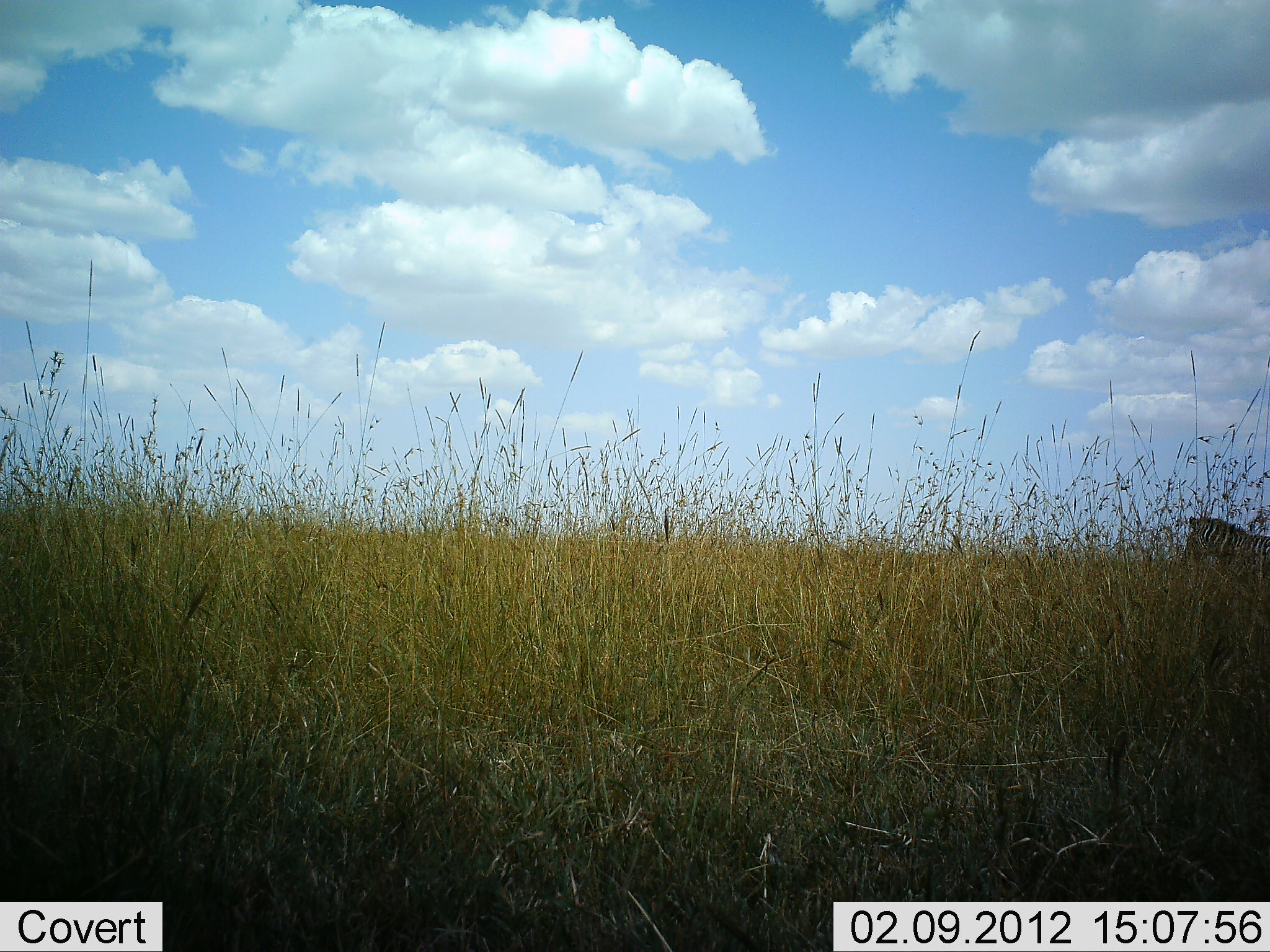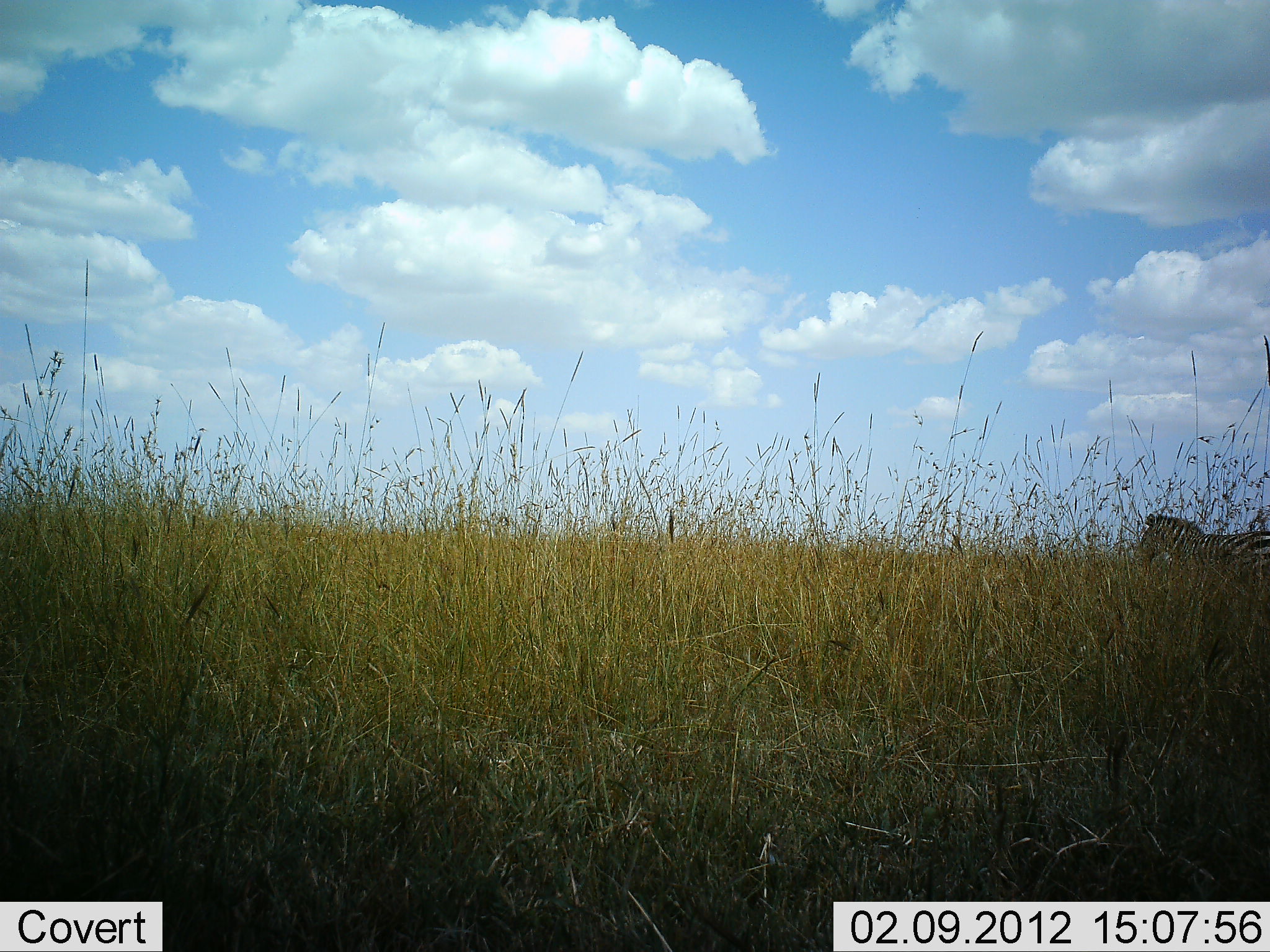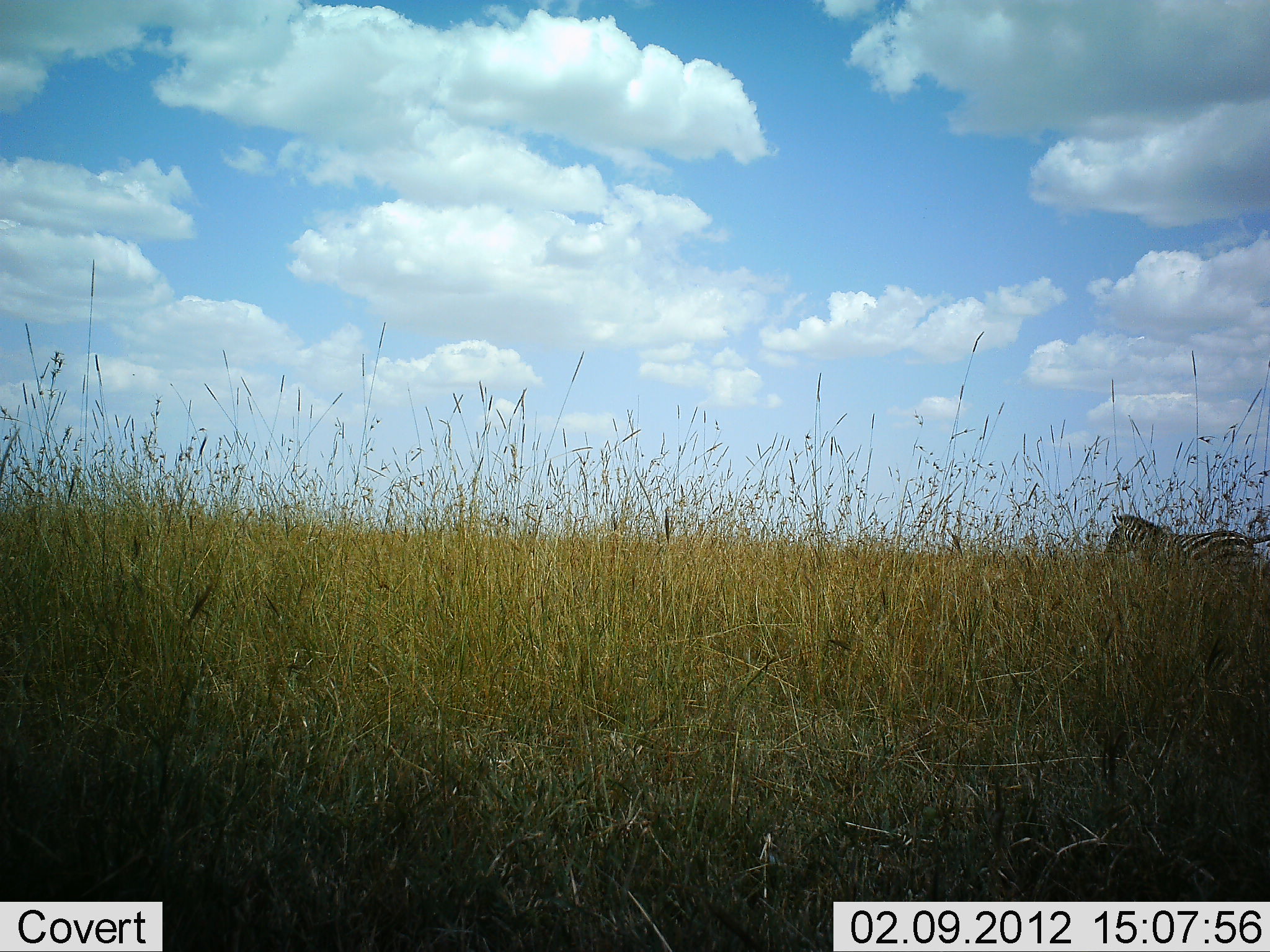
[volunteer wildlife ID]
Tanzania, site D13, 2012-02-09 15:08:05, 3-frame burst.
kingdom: Animalia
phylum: Chordata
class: Mammalia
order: Perissodactyla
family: Equidae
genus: Equus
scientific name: Equus quagga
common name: plains zebra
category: zebra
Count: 1.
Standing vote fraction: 0%.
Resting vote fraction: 0%.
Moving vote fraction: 100%.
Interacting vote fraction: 0%.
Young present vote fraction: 0%.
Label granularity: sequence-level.